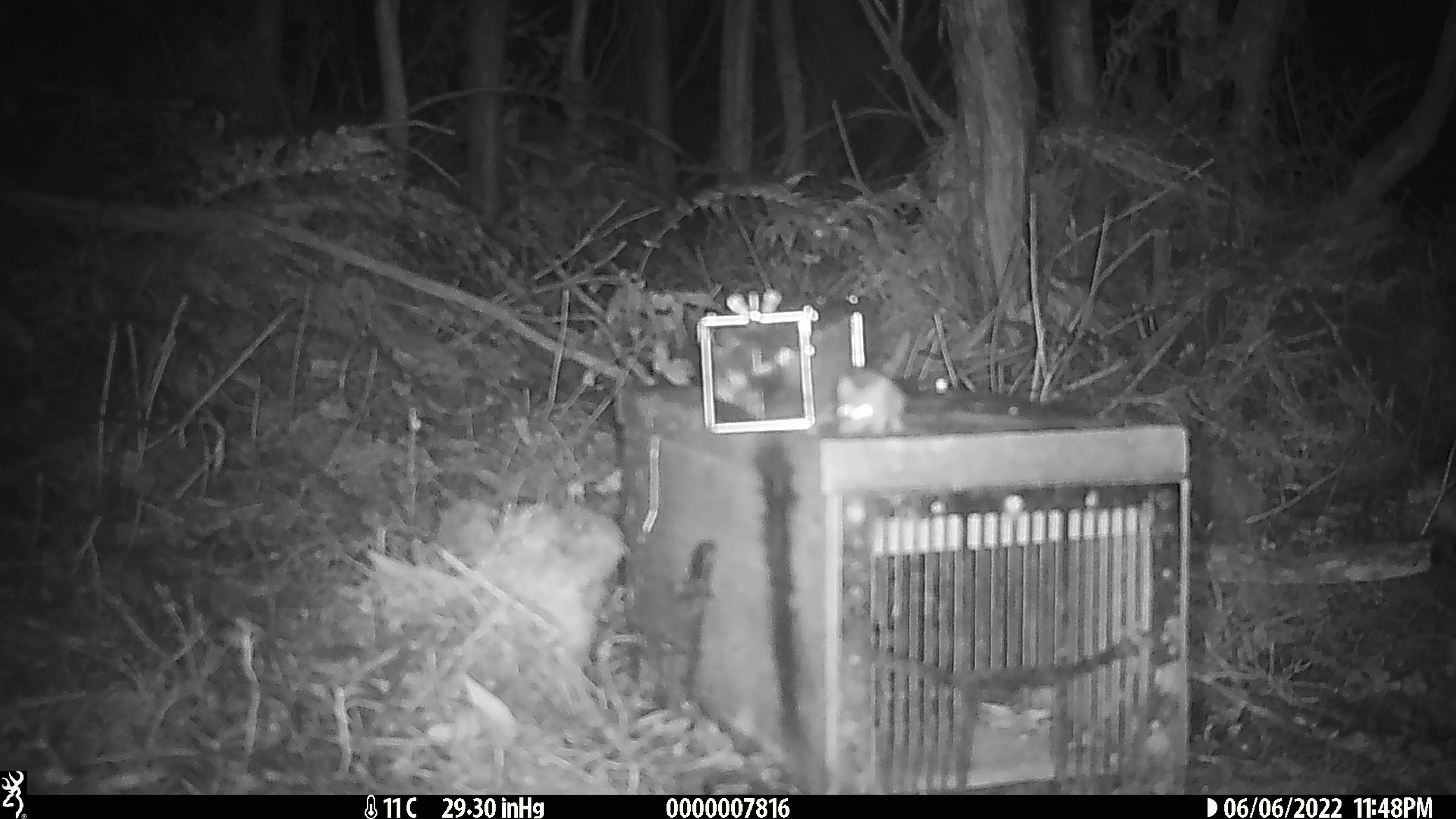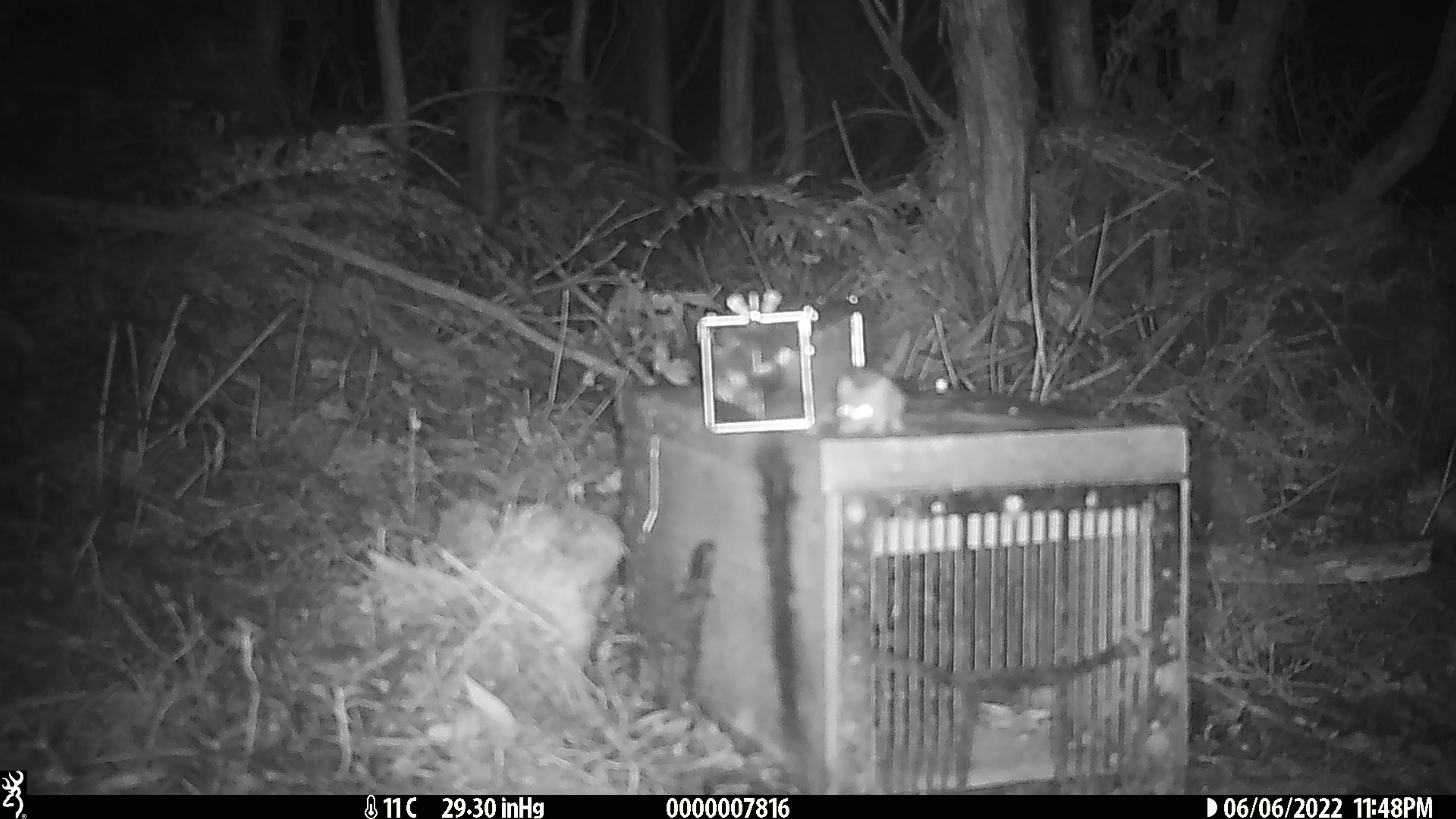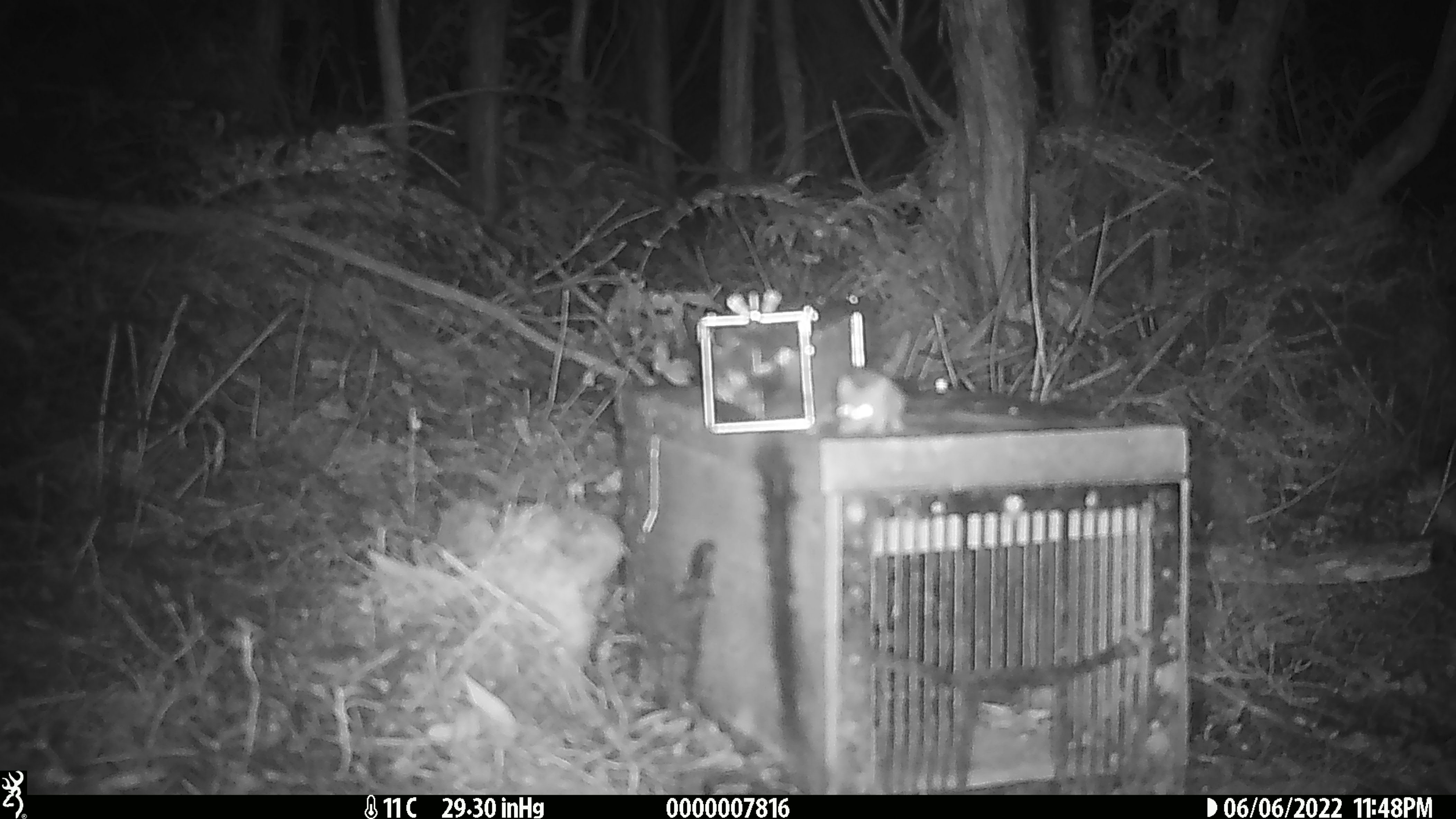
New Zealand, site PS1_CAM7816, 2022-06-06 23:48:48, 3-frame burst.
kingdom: Animalia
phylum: Chordata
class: Mammalia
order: Rodentia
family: Muridae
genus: Mus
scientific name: Mus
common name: mouse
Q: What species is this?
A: Mouse (Mus).